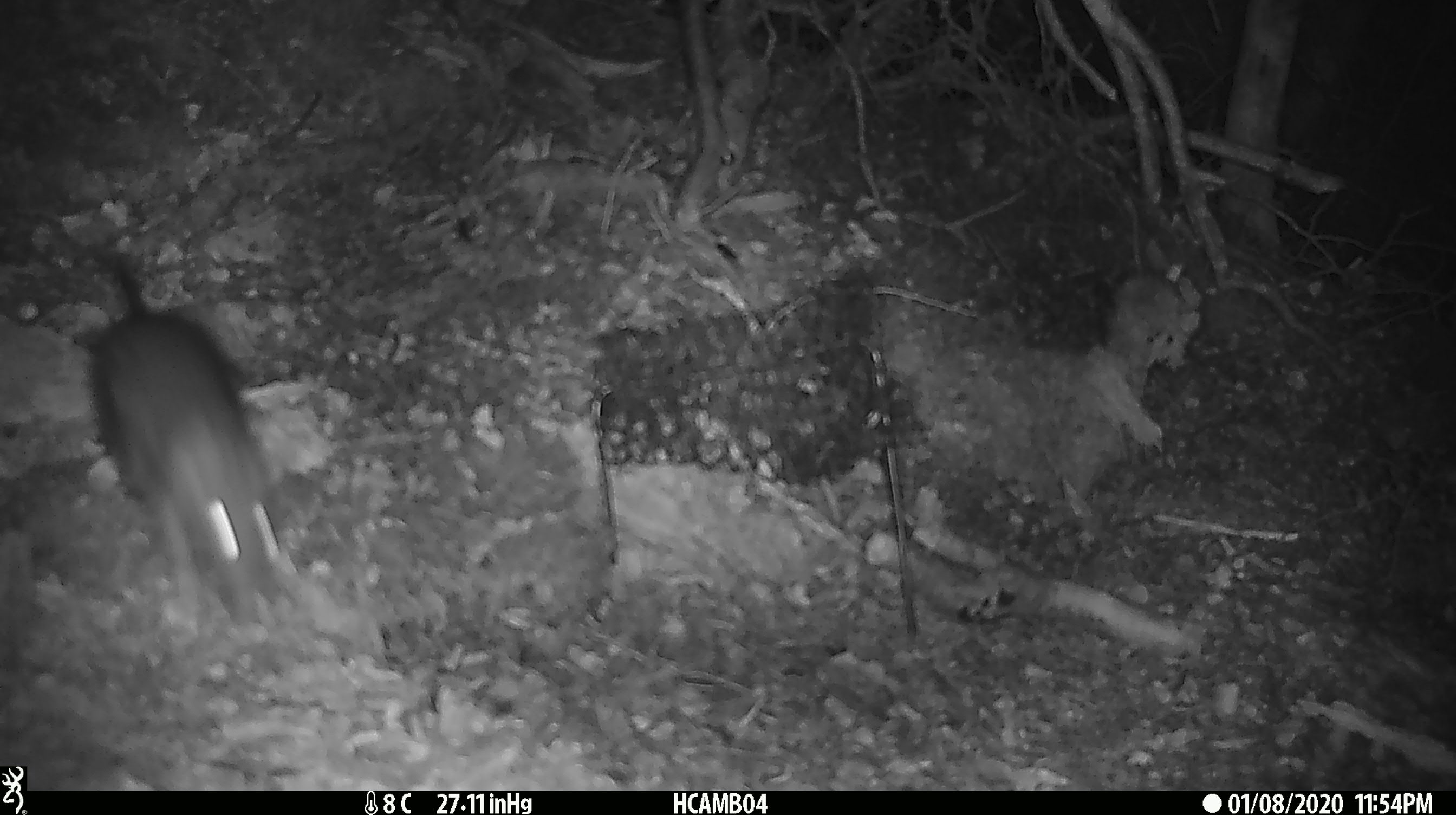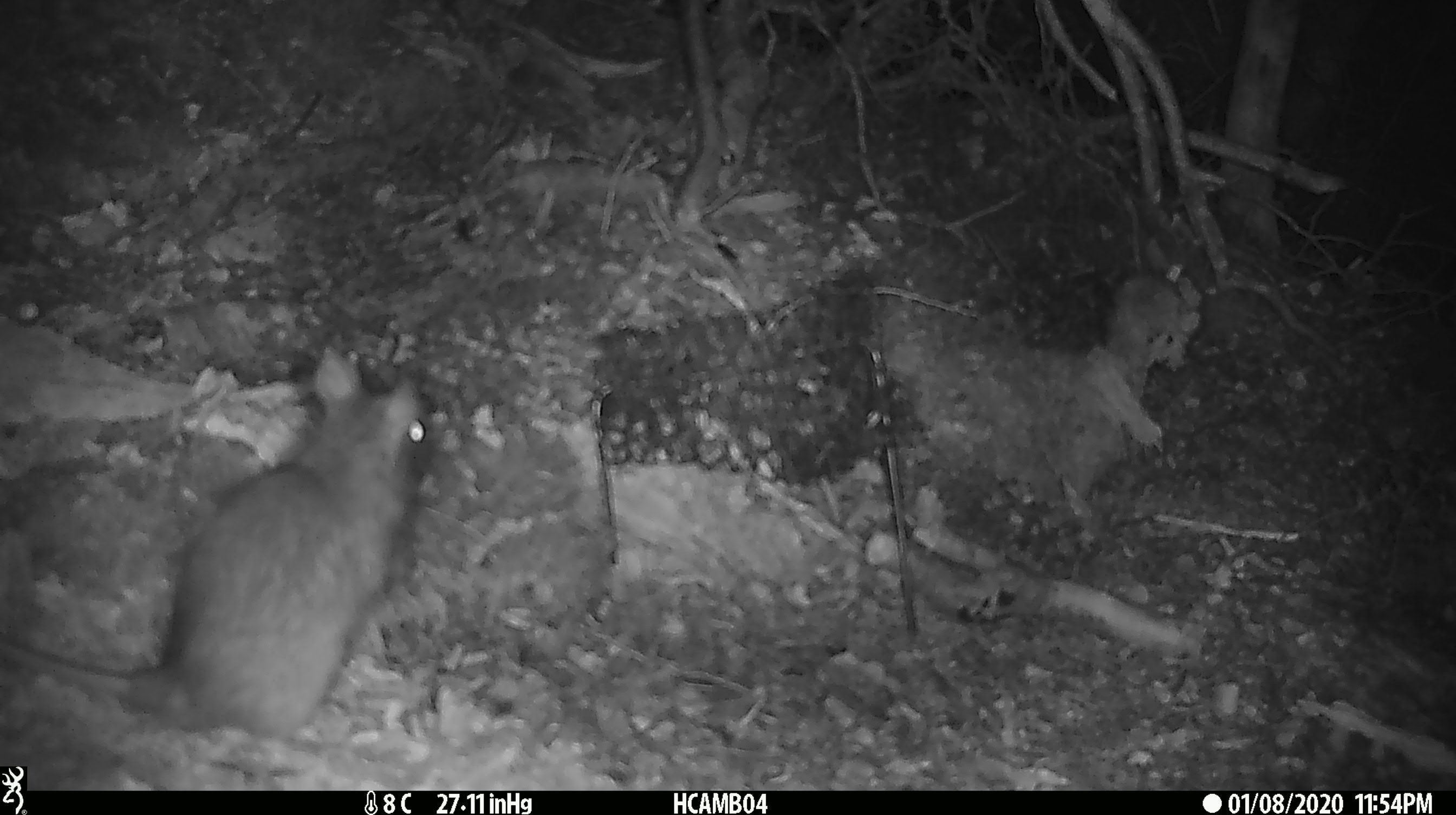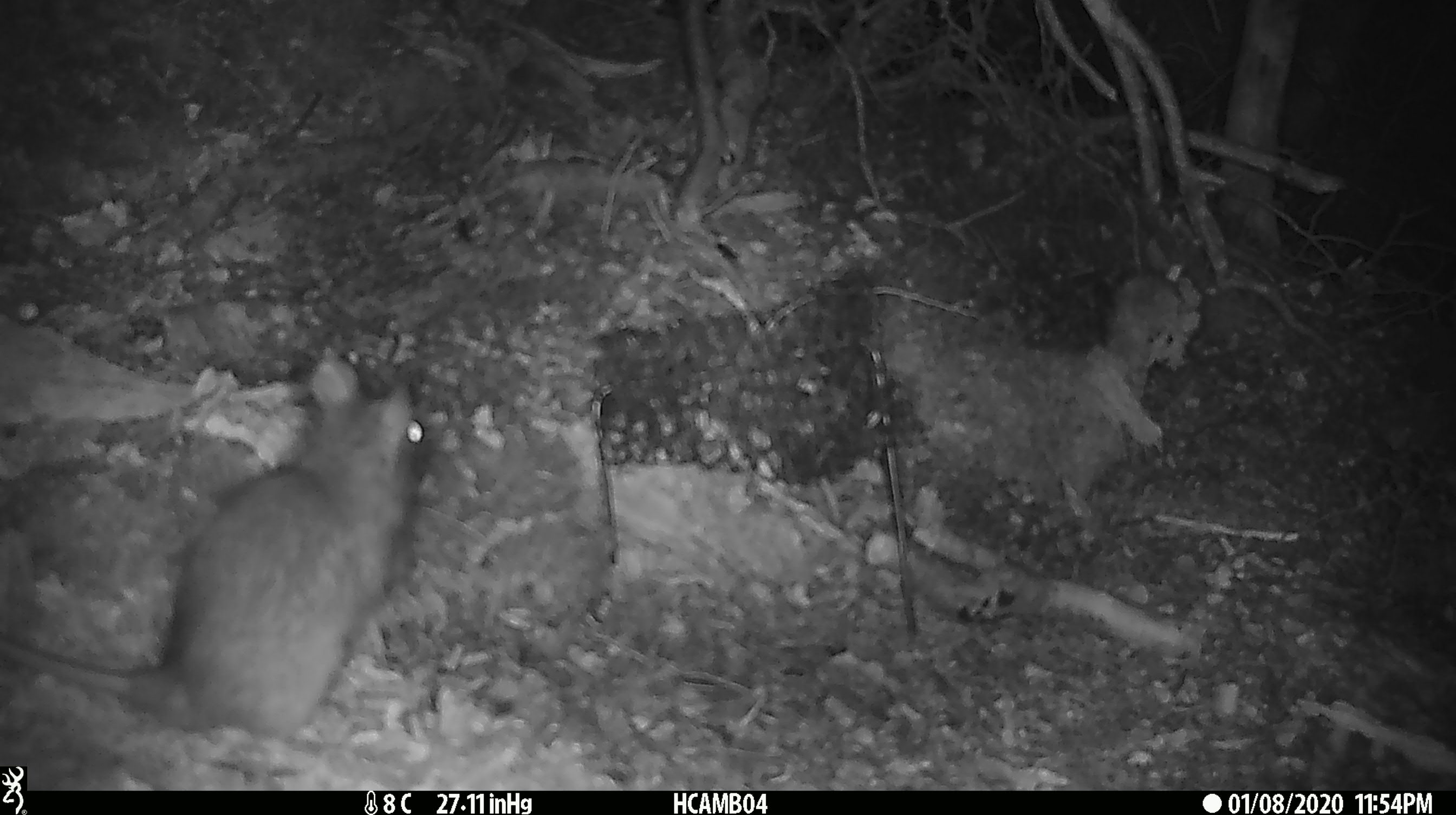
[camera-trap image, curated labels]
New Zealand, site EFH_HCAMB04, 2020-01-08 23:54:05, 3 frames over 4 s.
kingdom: Animalia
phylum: Chordata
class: Mammalia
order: Rodentia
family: Muridae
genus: Rattus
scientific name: Rattus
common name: rat